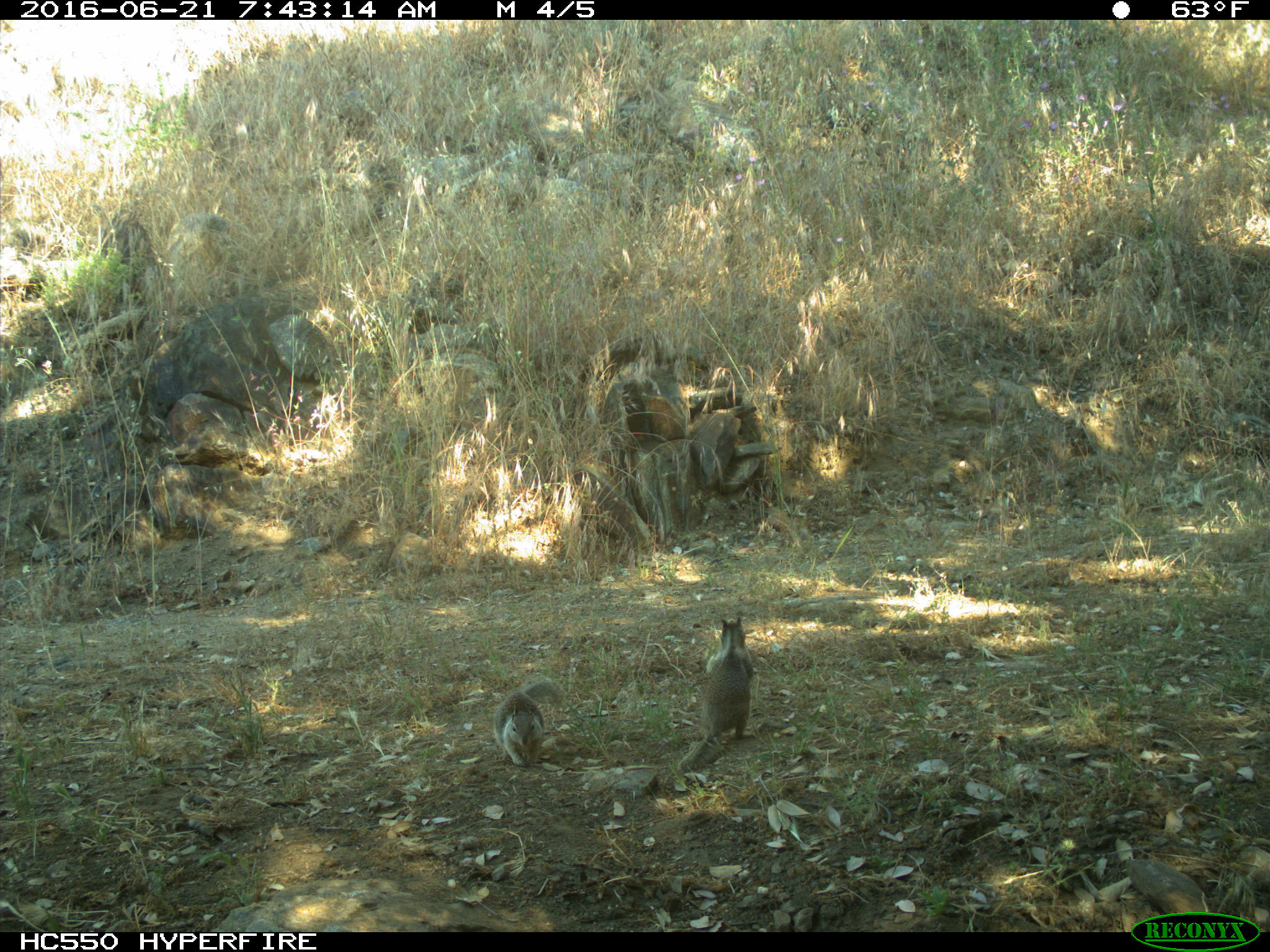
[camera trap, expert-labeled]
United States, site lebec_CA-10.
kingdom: Animalia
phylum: Chordata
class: Mammalia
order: Rodentia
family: Sciuridae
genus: Otospermophilus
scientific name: Otospermophilus beecheyi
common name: california ground squirrel